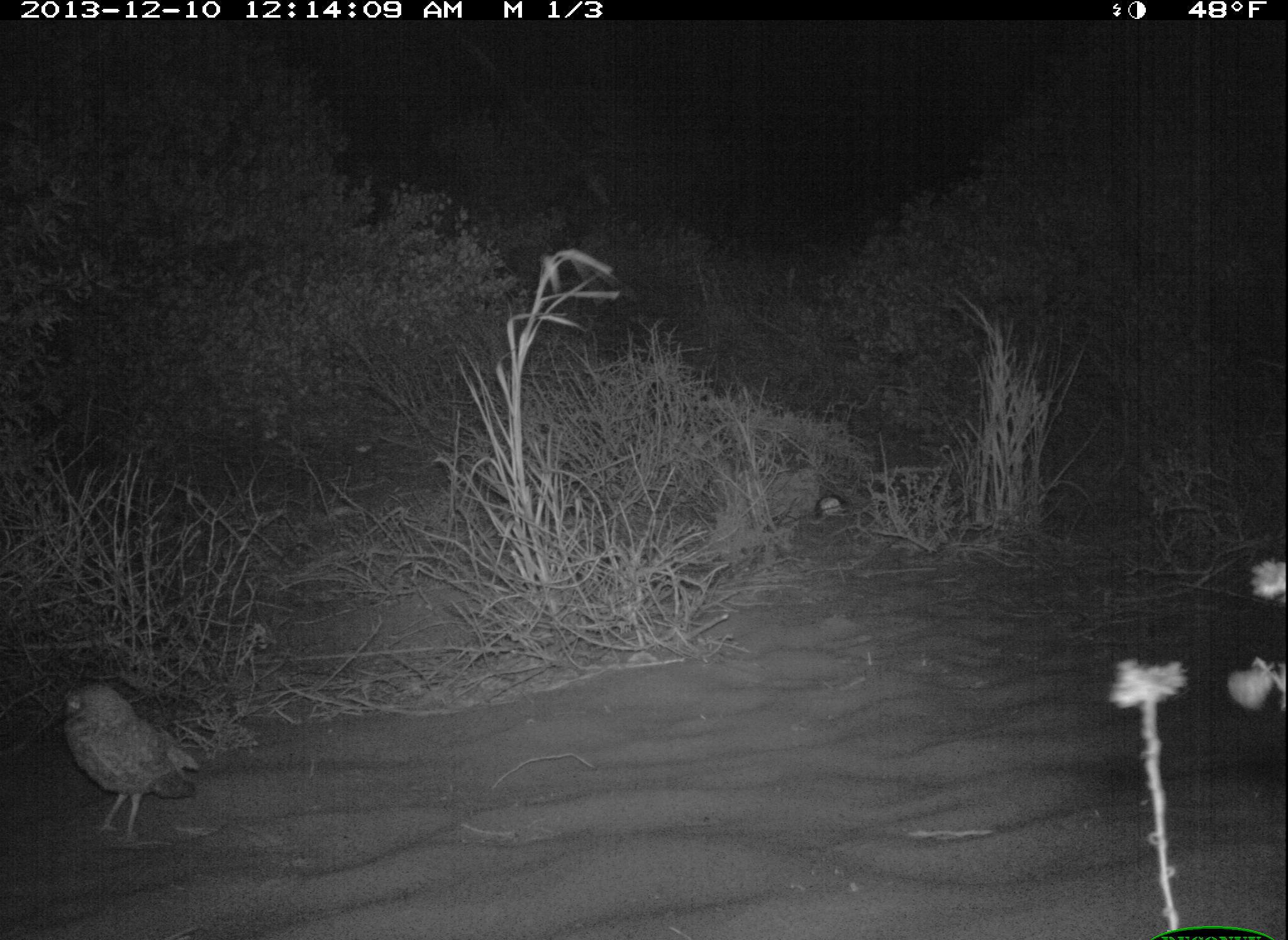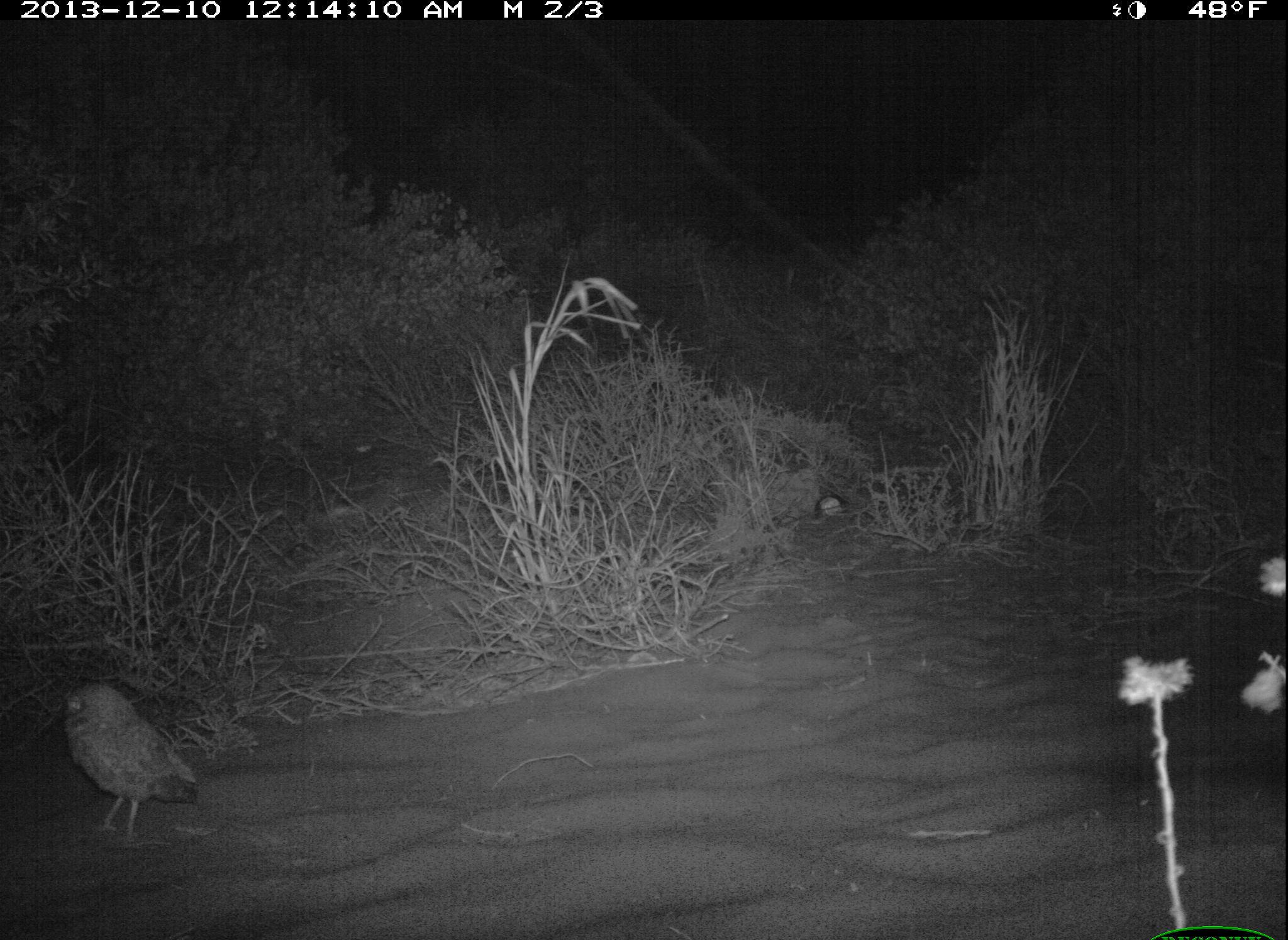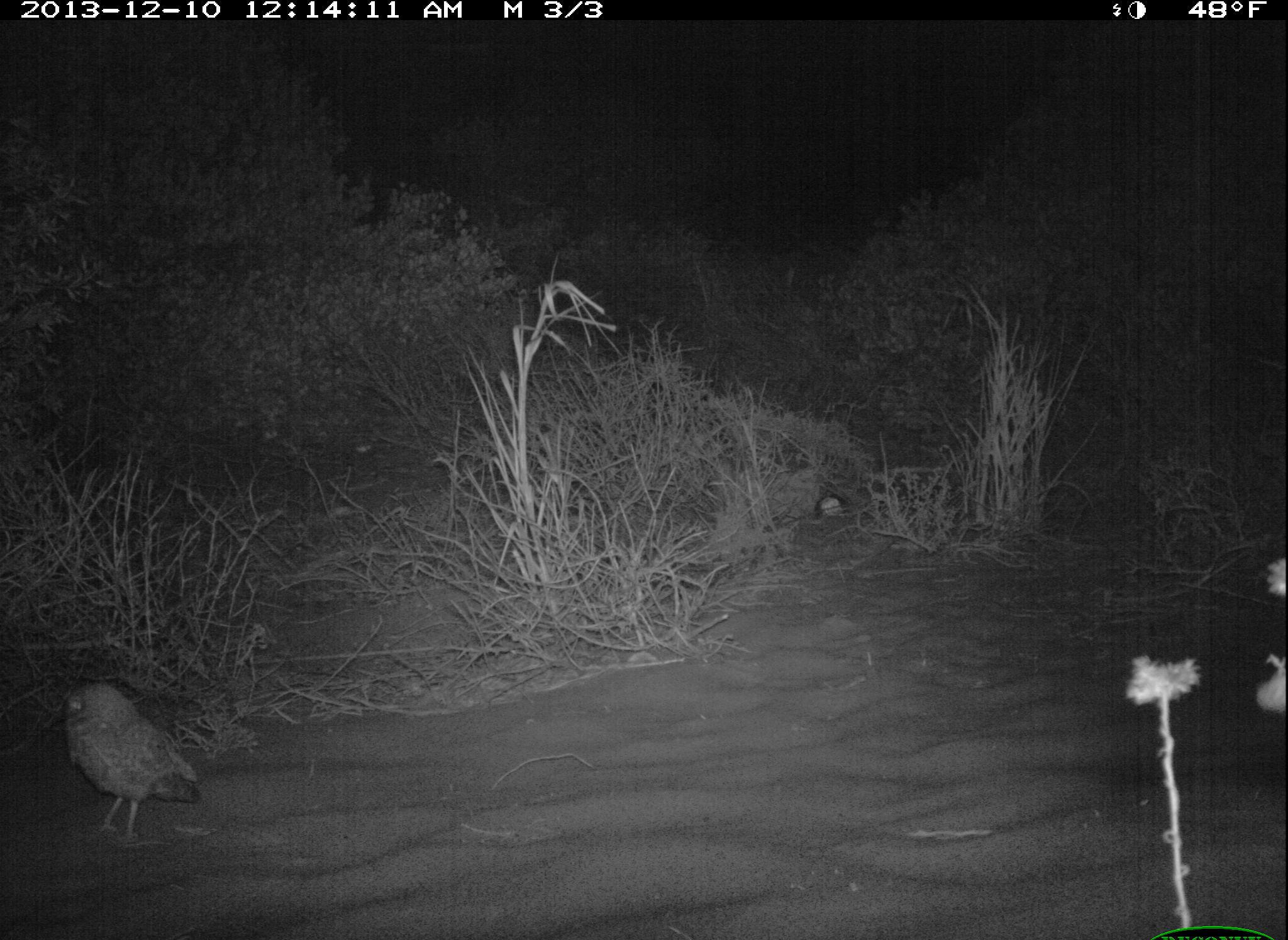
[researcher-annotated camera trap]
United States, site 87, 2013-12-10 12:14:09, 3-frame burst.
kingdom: Animalia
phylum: Chordata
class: Aves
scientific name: Aves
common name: bird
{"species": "bird (Aves)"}